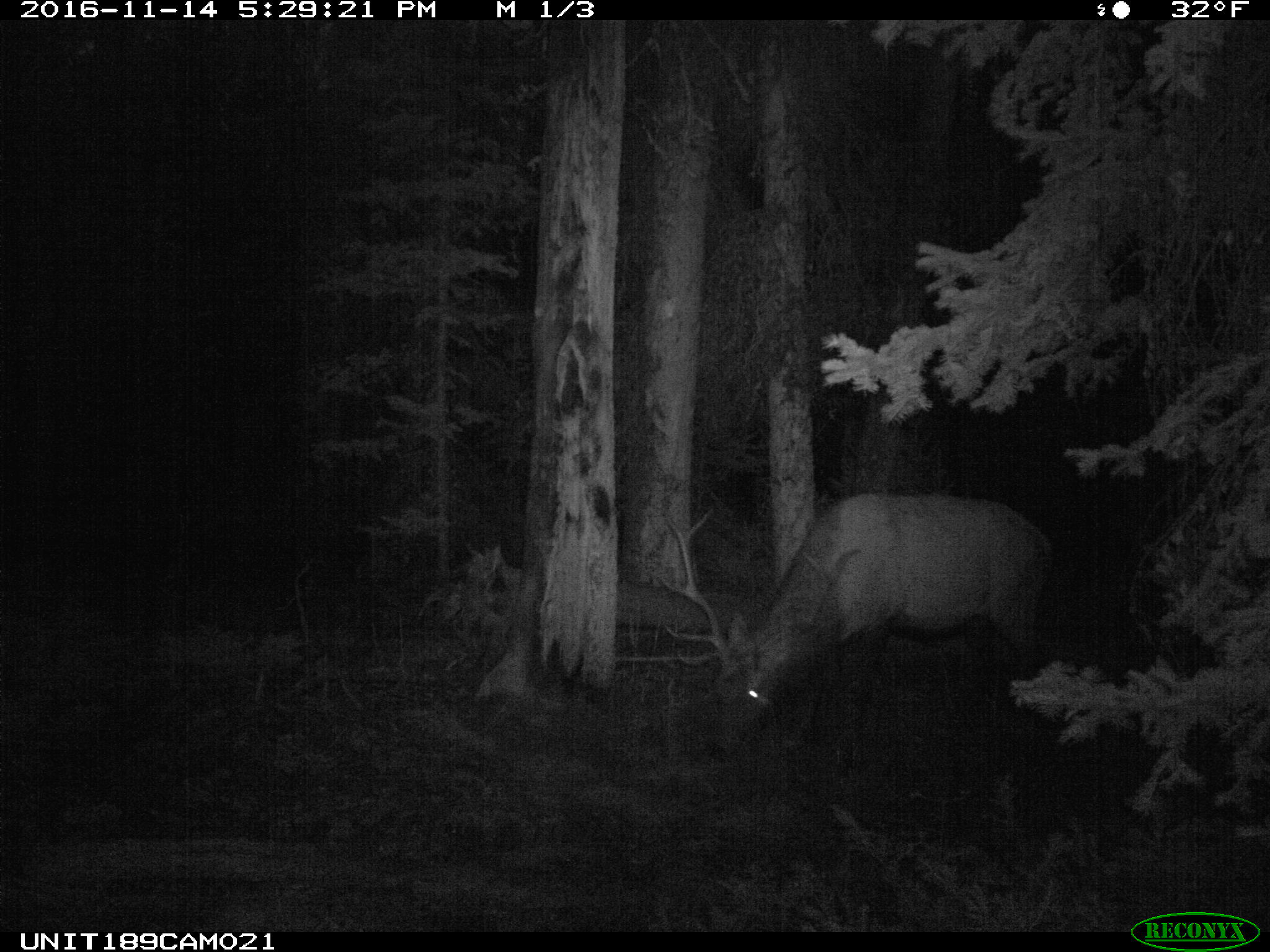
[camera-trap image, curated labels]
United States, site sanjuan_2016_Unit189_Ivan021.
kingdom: Animalia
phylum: Chordata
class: Mammalia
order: Artiodactyla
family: Cervidae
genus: Cervus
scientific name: Cervus elaphus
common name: red deer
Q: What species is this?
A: Cervus elaphus (red deer).